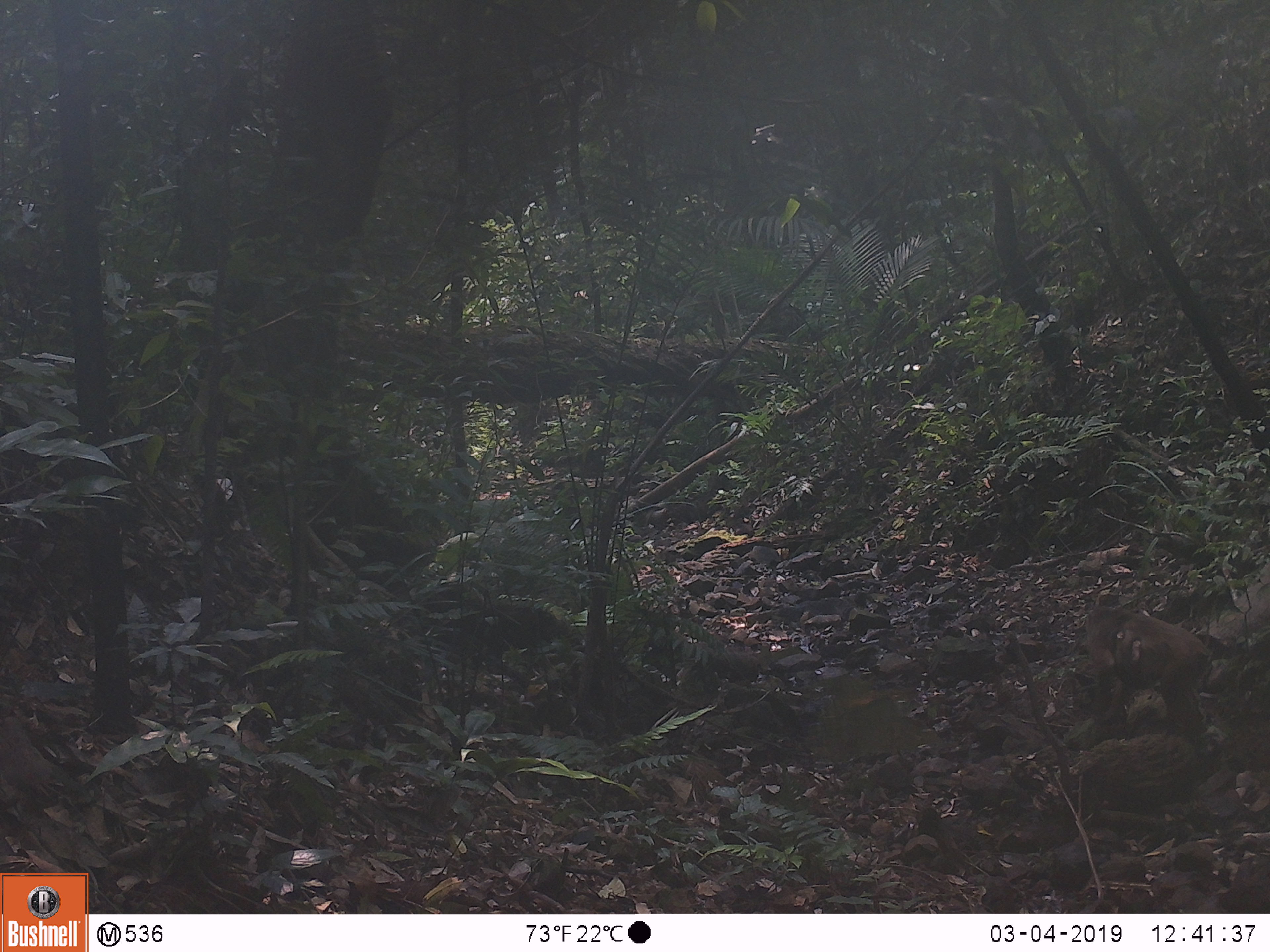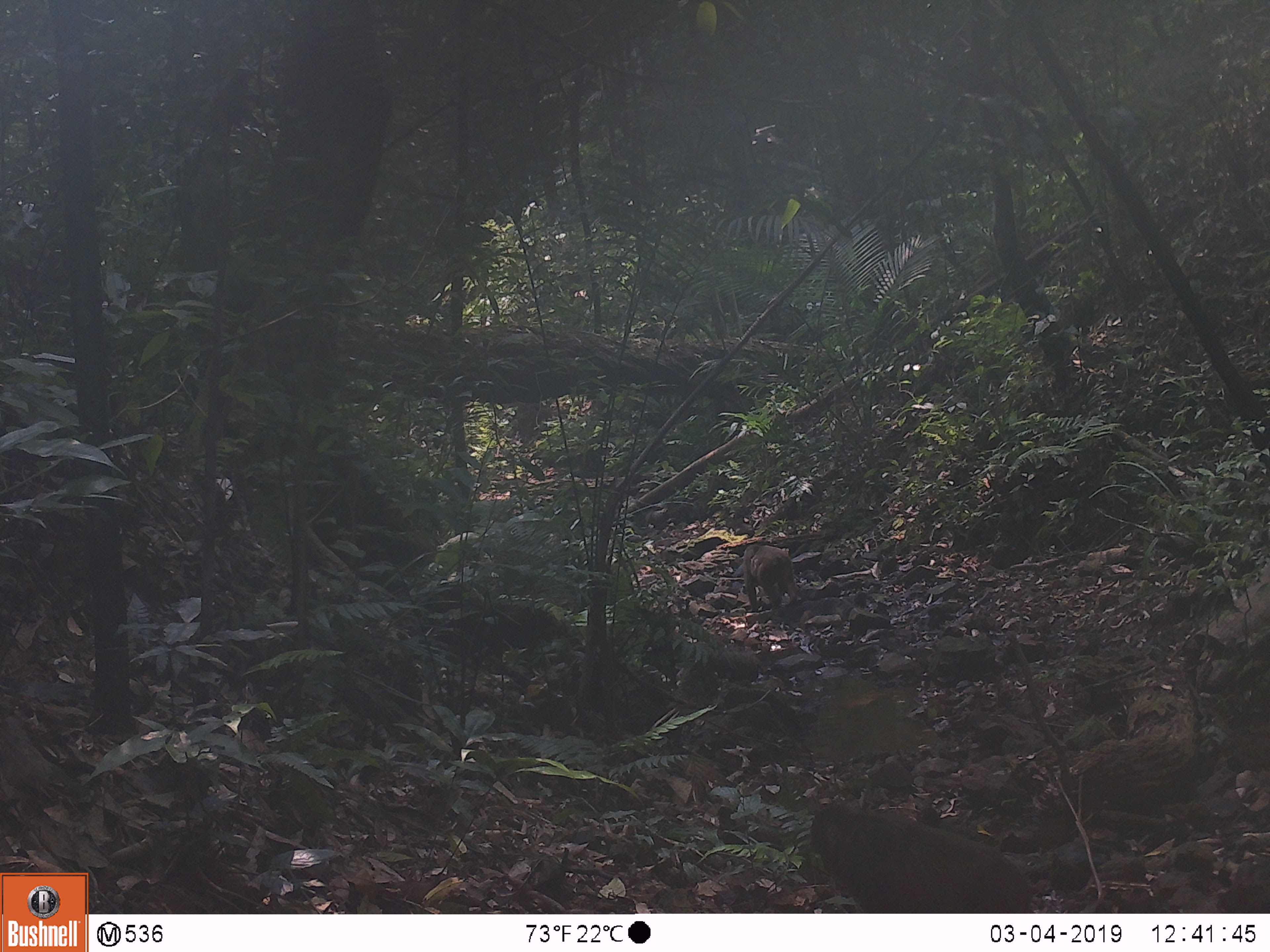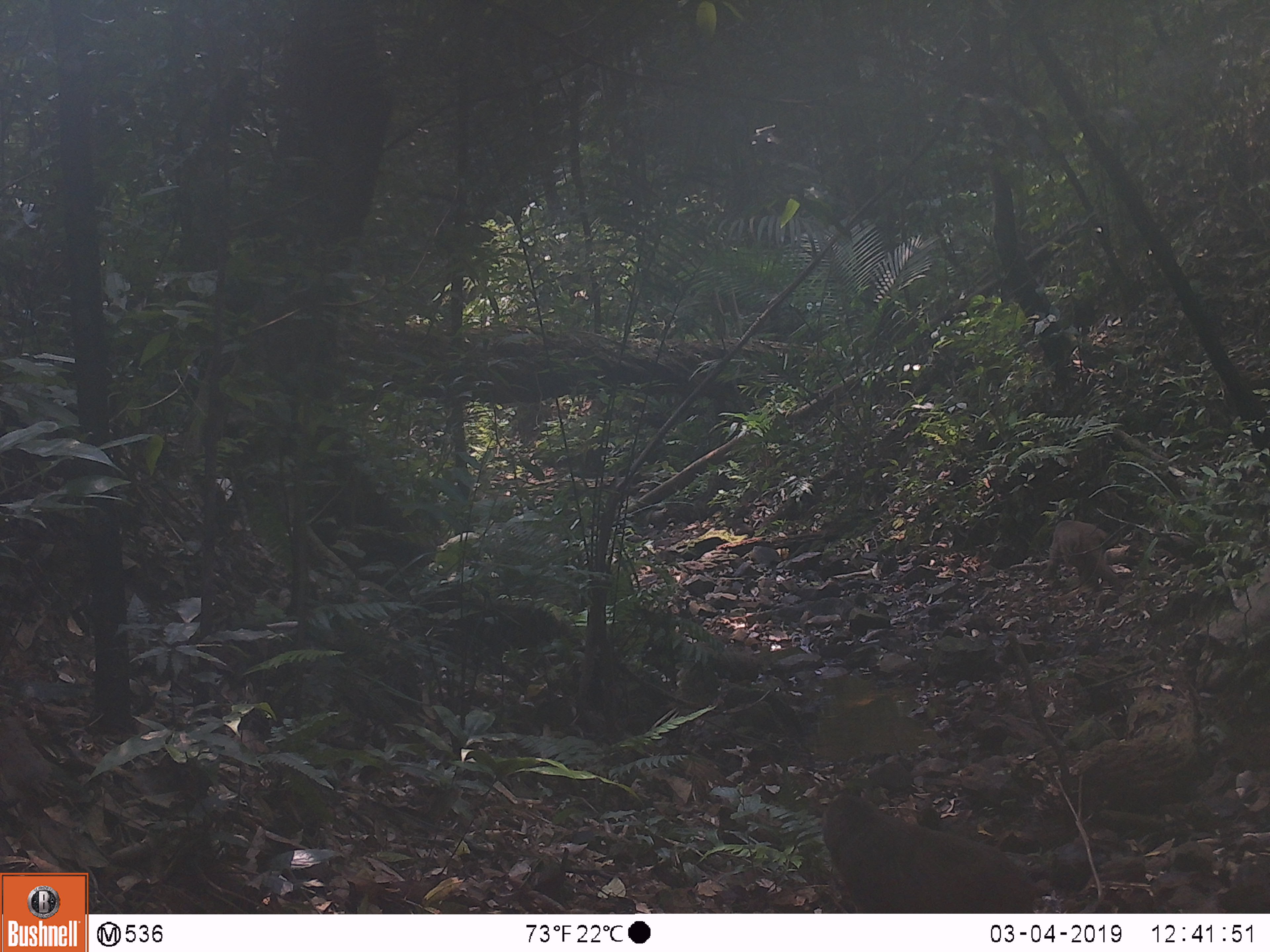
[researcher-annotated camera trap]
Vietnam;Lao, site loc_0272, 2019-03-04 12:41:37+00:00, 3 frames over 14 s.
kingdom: Animalia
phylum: Chordata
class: Mammalia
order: Primates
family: Cercopithecidae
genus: Macaca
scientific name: Macaca arctoides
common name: stump-tailed macaque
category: stump tailed macaque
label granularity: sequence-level